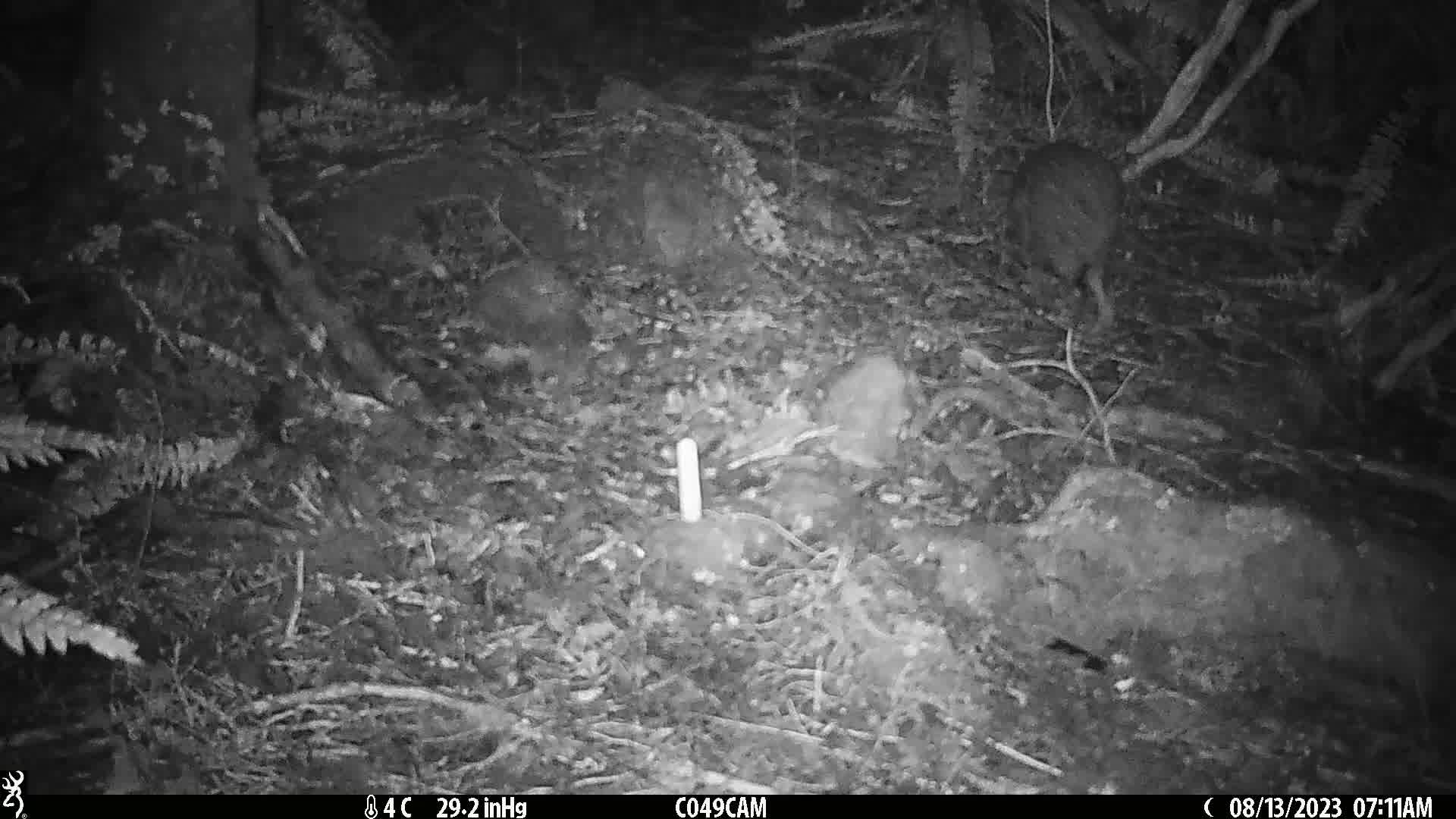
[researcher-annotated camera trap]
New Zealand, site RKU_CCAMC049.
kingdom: Animalia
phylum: Chordata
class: Aves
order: Apterygiformes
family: Apterygidae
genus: Apteryx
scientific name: Apteryx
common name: kiwi